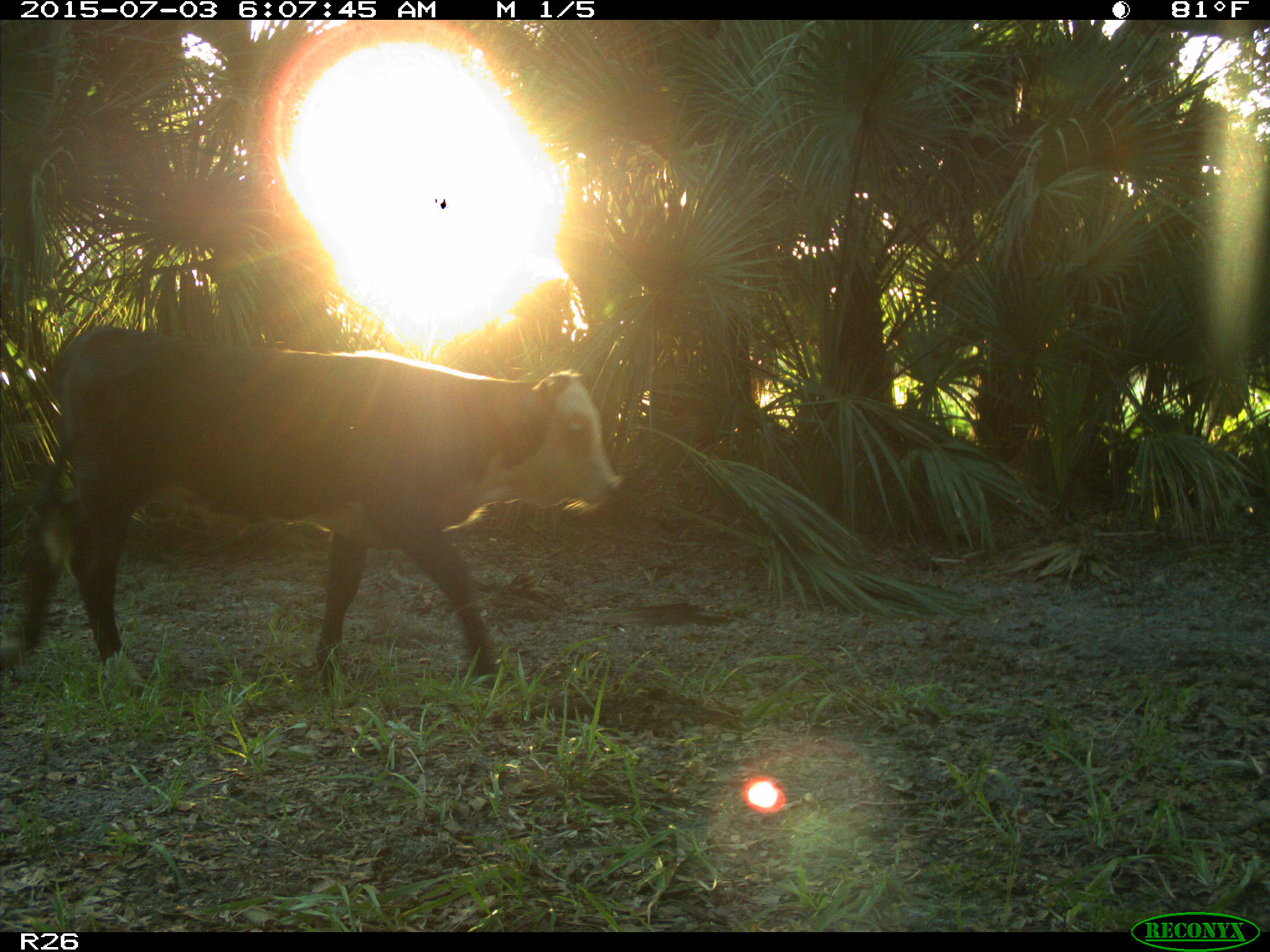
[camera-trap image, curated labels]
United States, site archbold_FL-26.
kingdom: Animalia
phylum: Chordata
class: Mammalia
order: Artiodactyla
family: Bovidae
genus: Bos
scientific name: Bos taurus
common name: domestic cow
Bos taurus (domestic cow).